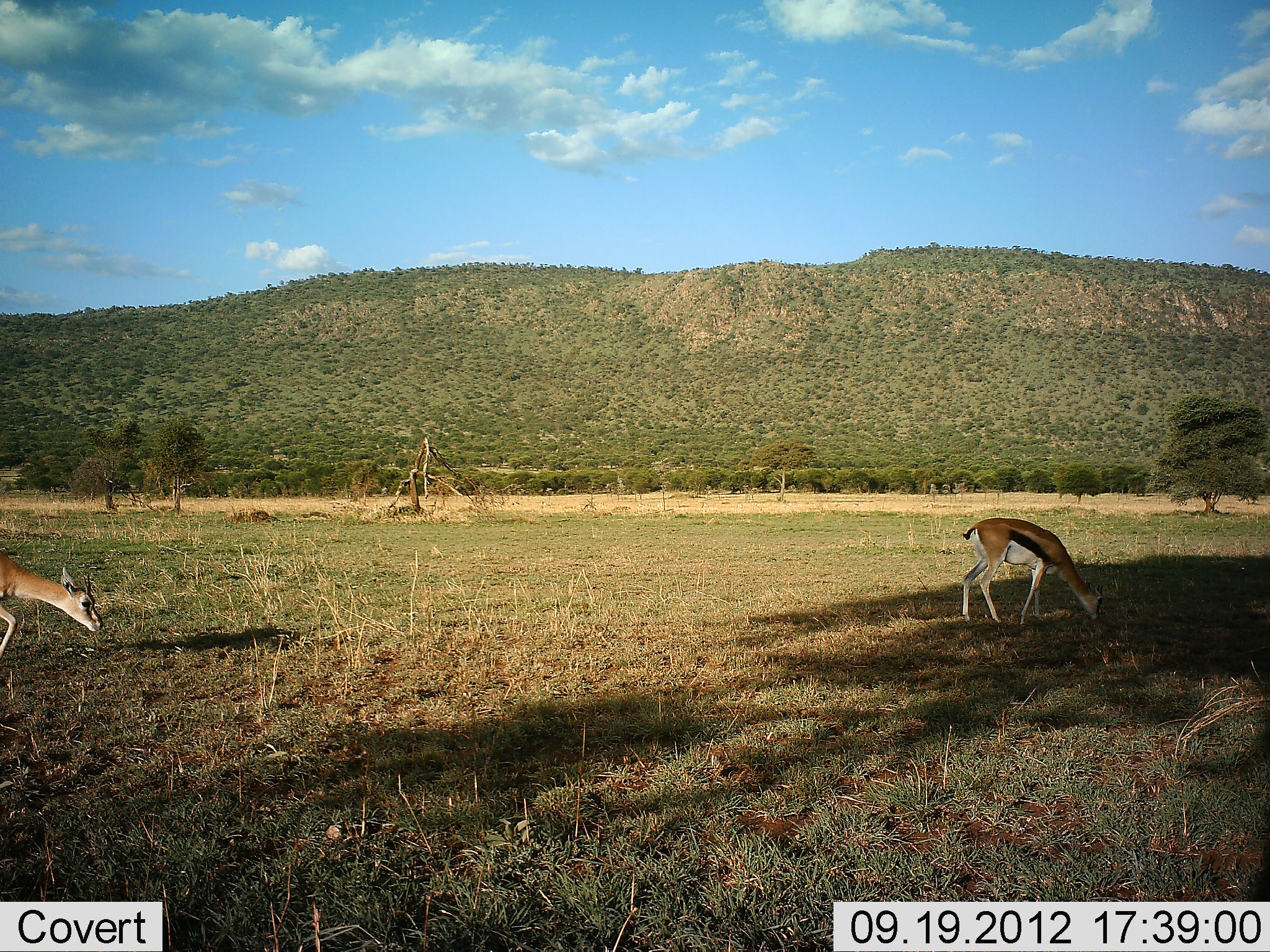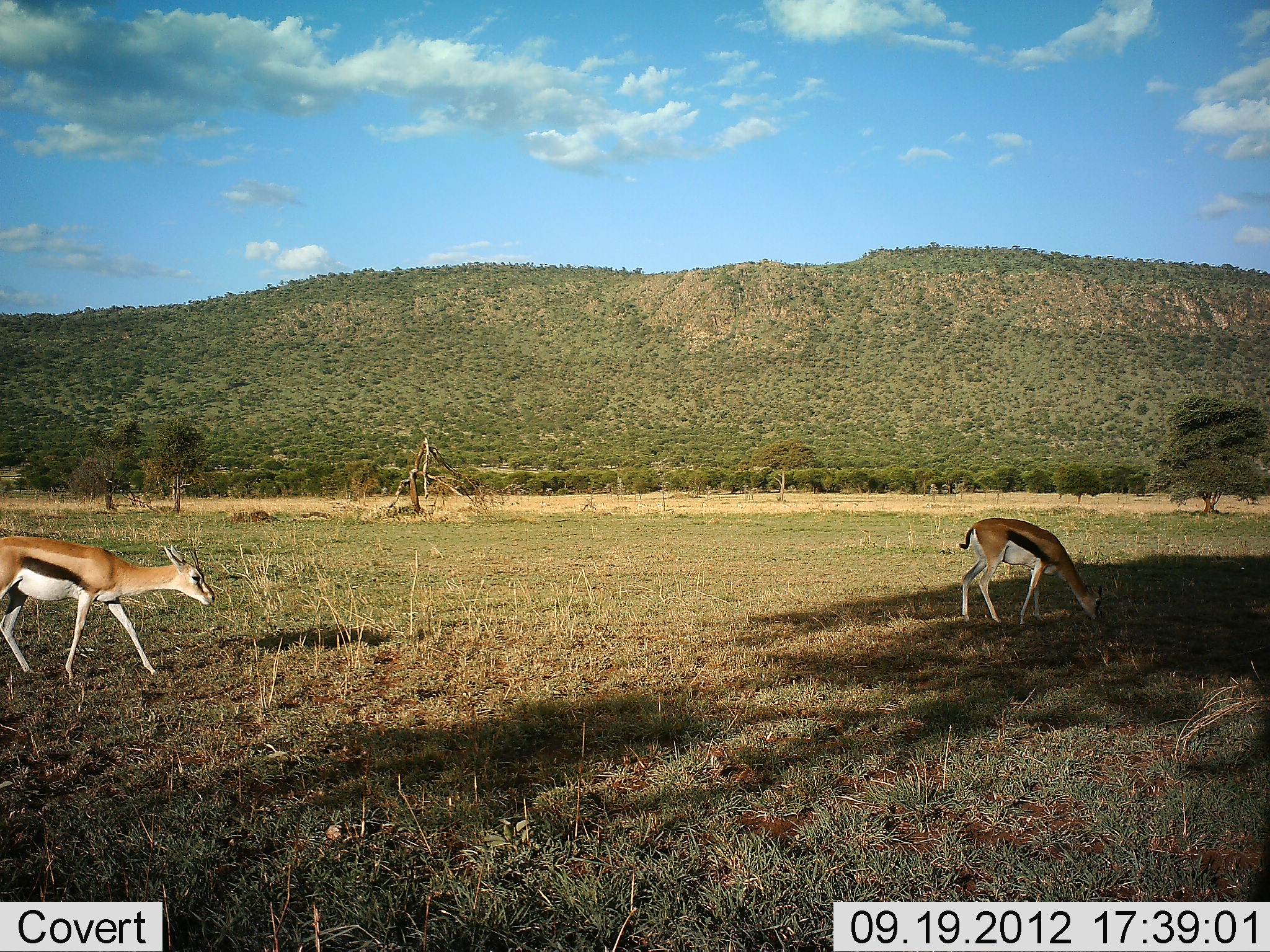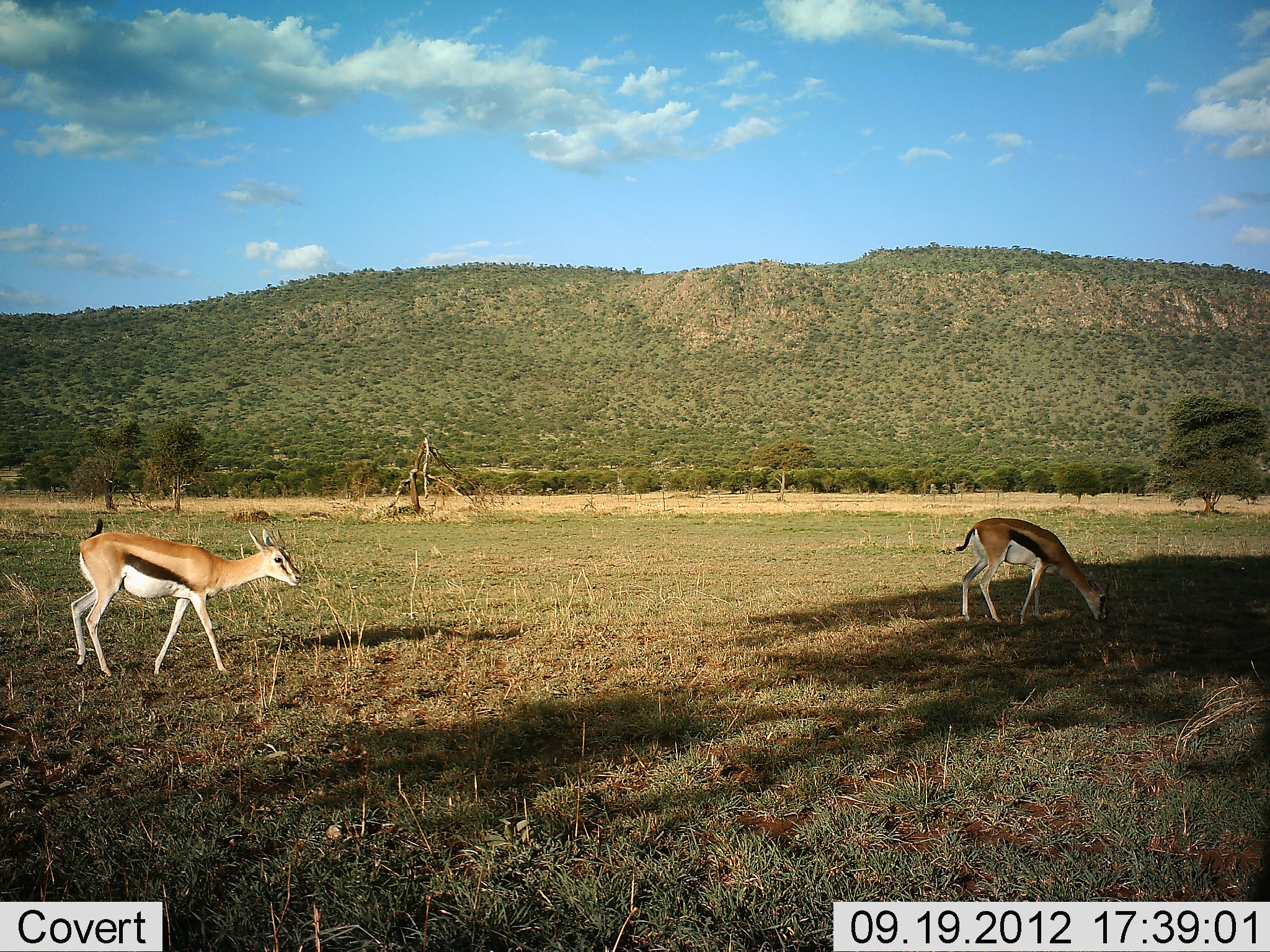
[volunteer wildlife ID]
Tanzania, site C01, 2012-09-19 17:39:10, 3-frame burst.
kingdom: Animalia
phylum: Chordata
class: Mammalia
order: Artiodactyla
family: Bovidae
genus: Eudorcas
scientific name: Eudorcas thomsonii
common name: thomson's gazelle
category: gazellethomsons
Gazellethomsons (thomson's gazelle) (Eudorcas thomsonii), count 2. Behavior (volunteer vote fractions): standing 20%, resting 0%, moving 80%, interacting 0%. Young present (vote fraction): 0%. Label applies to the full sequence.